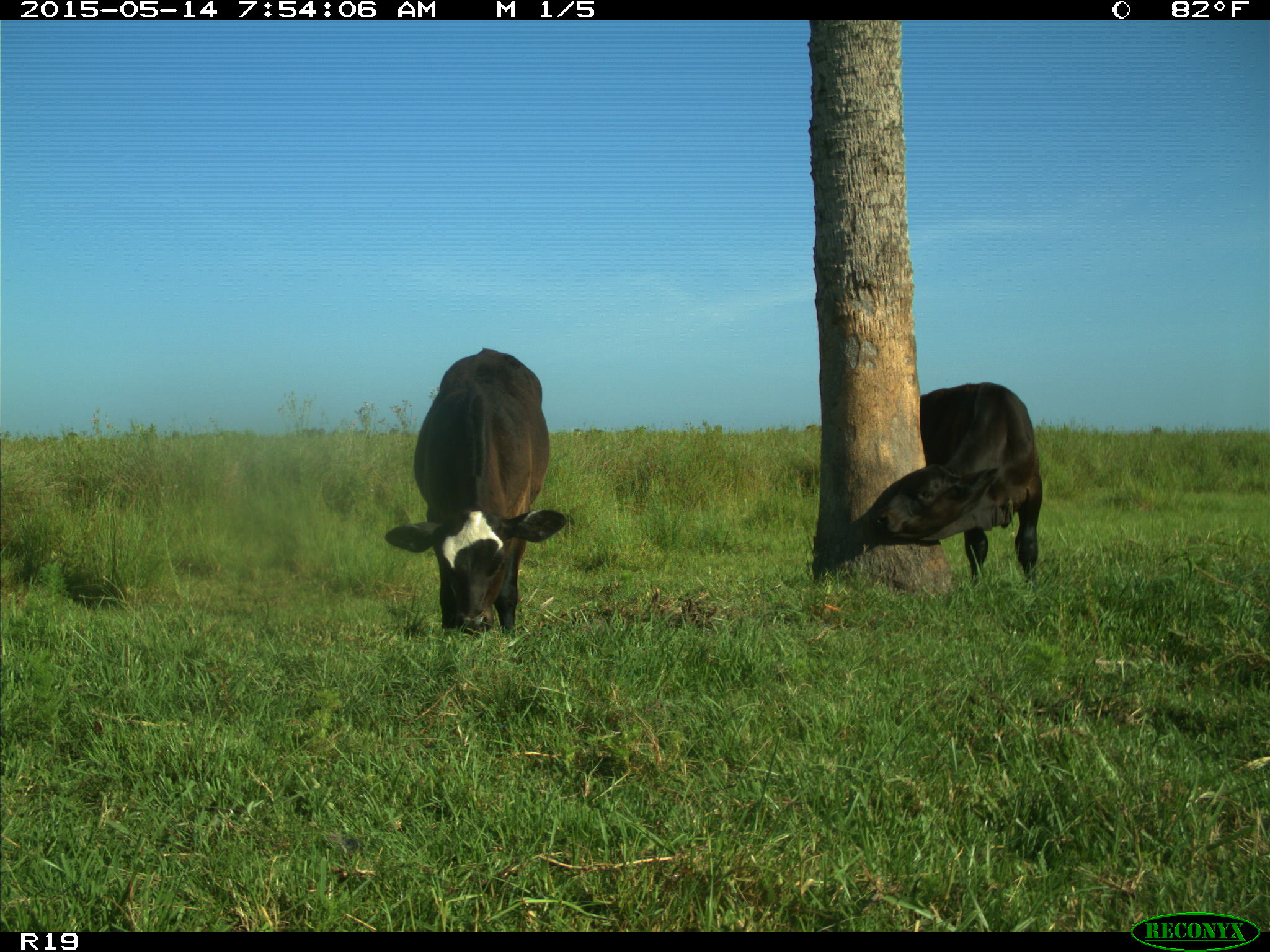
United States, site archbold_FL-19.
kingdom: Animalia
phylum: Chordata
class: Mammalia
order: Artiodactyla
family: Bovidae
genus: Bos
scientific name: Bos taurus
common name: domestic cow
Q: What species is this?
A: Bos taurus (domestic cow).